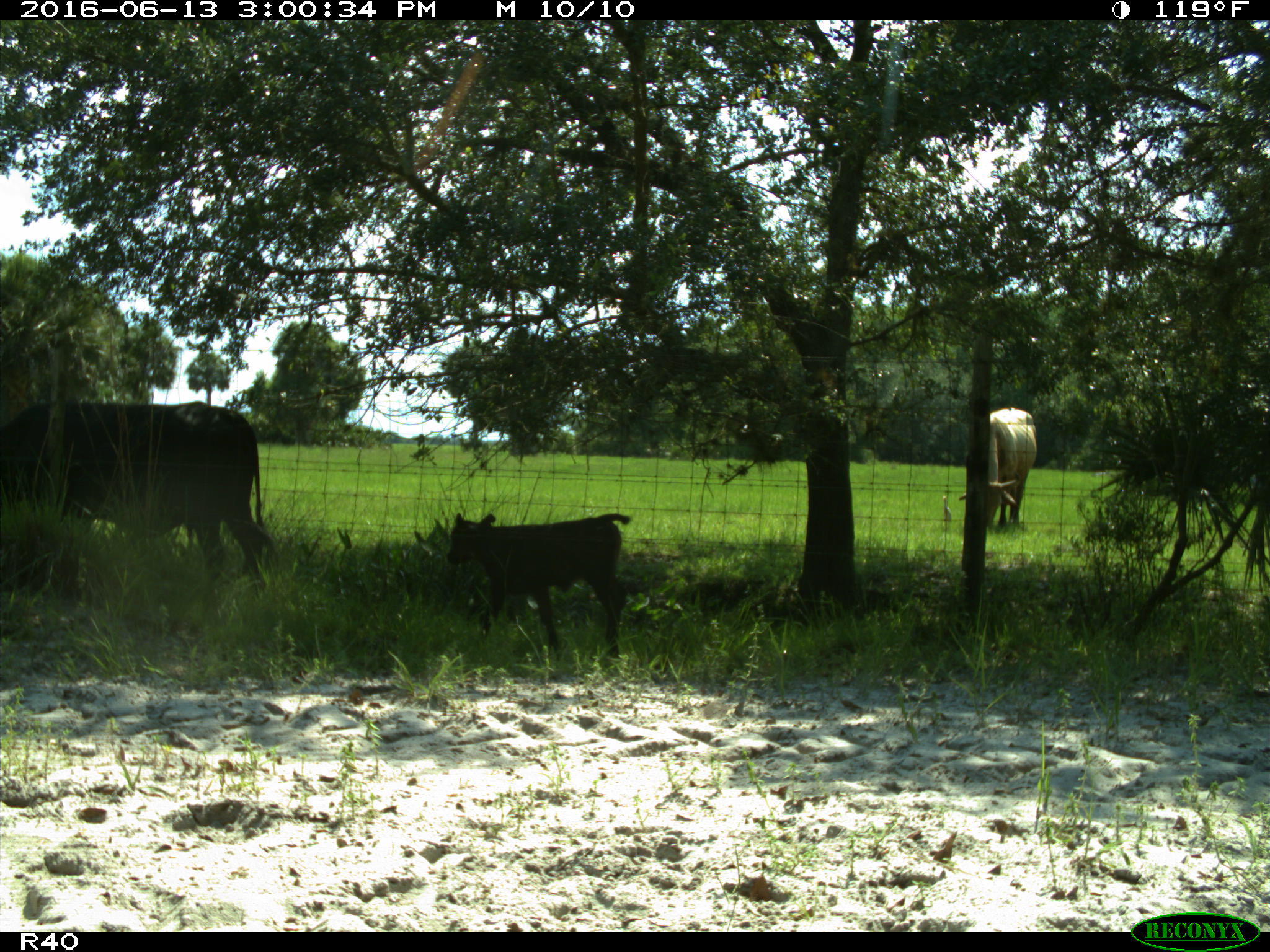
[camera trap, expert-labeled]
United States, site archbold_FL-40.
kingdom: Animalia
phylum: Chordata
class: Mammalia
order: Artiodactyla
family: Bovidae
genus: Bos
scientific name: Bos taurus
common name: domestic cow